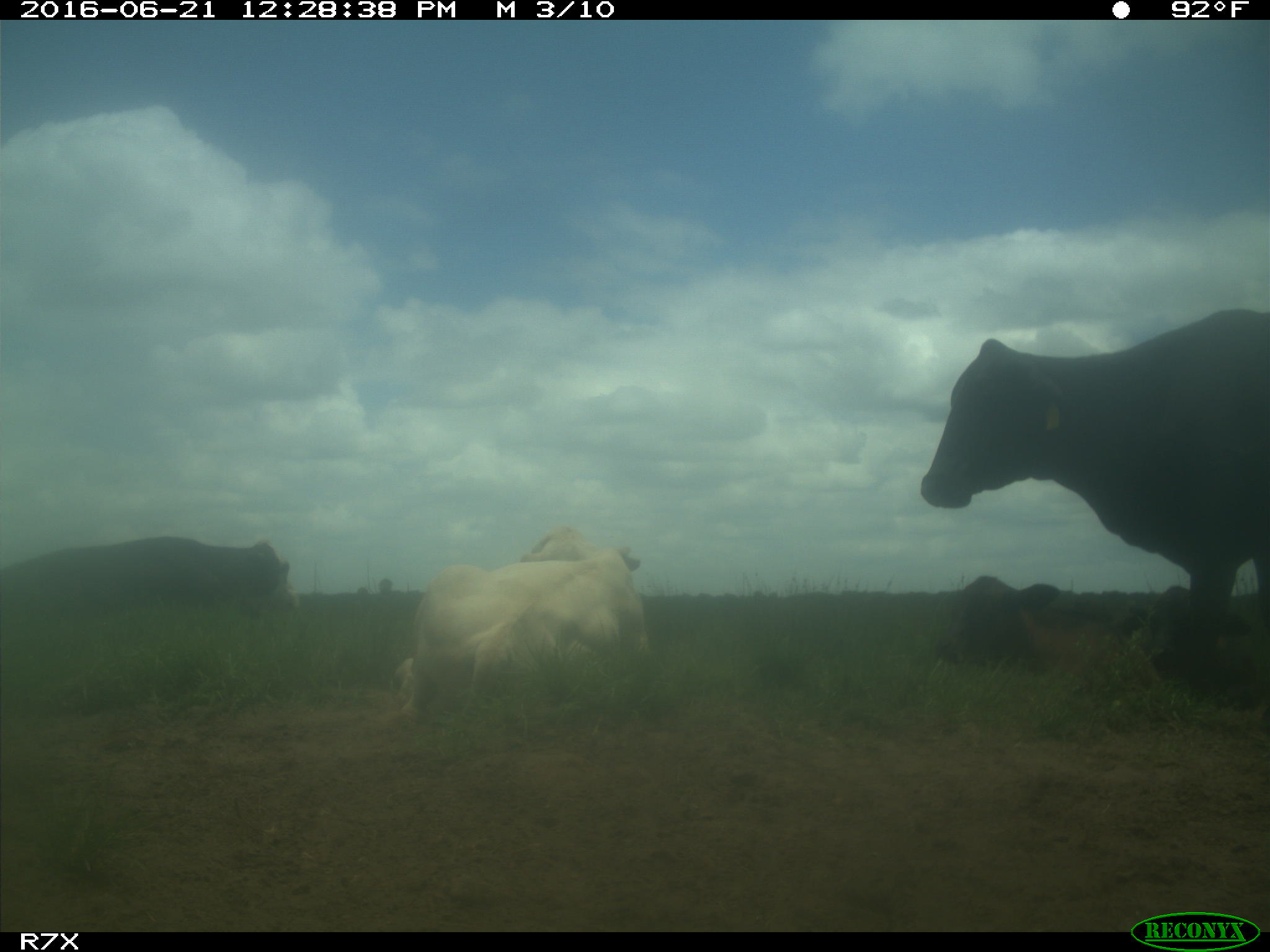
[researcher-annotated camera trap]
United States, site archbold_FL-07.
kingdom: Animalia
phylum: Chordata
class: Mammalia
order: Artiodactyla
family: Bovidae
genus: Bos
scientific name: Bos taurus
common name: domestic cow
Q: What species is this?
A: Bos taurus (domestic cow).